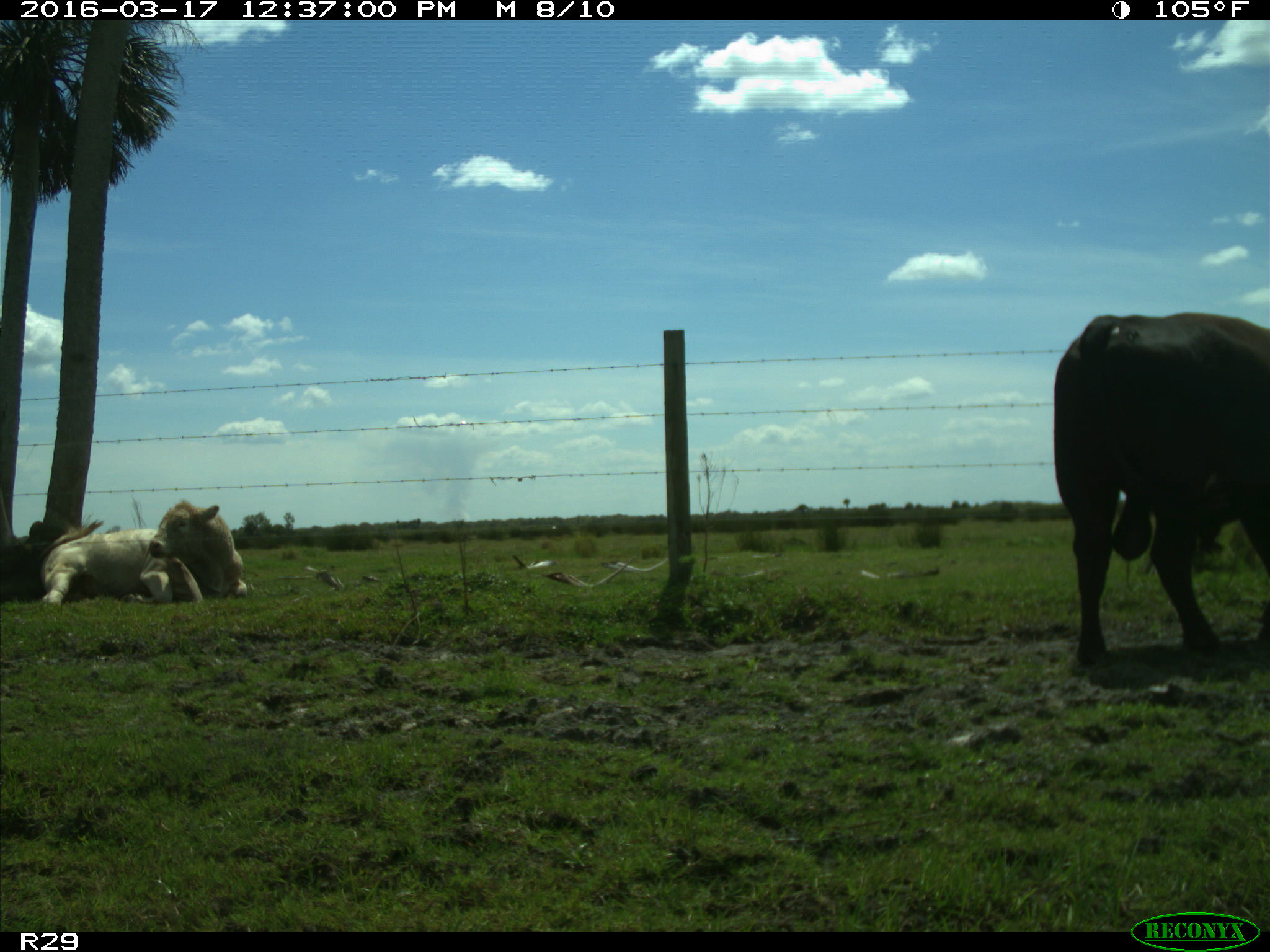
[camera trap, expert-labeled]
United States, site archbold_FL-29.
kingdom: Animalia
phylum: Chordata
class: Mammalia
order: Artiodactyla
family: Bovidae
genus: Bos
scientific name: Bos taurus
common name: domestic cow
Bos taurus (domestic cow).